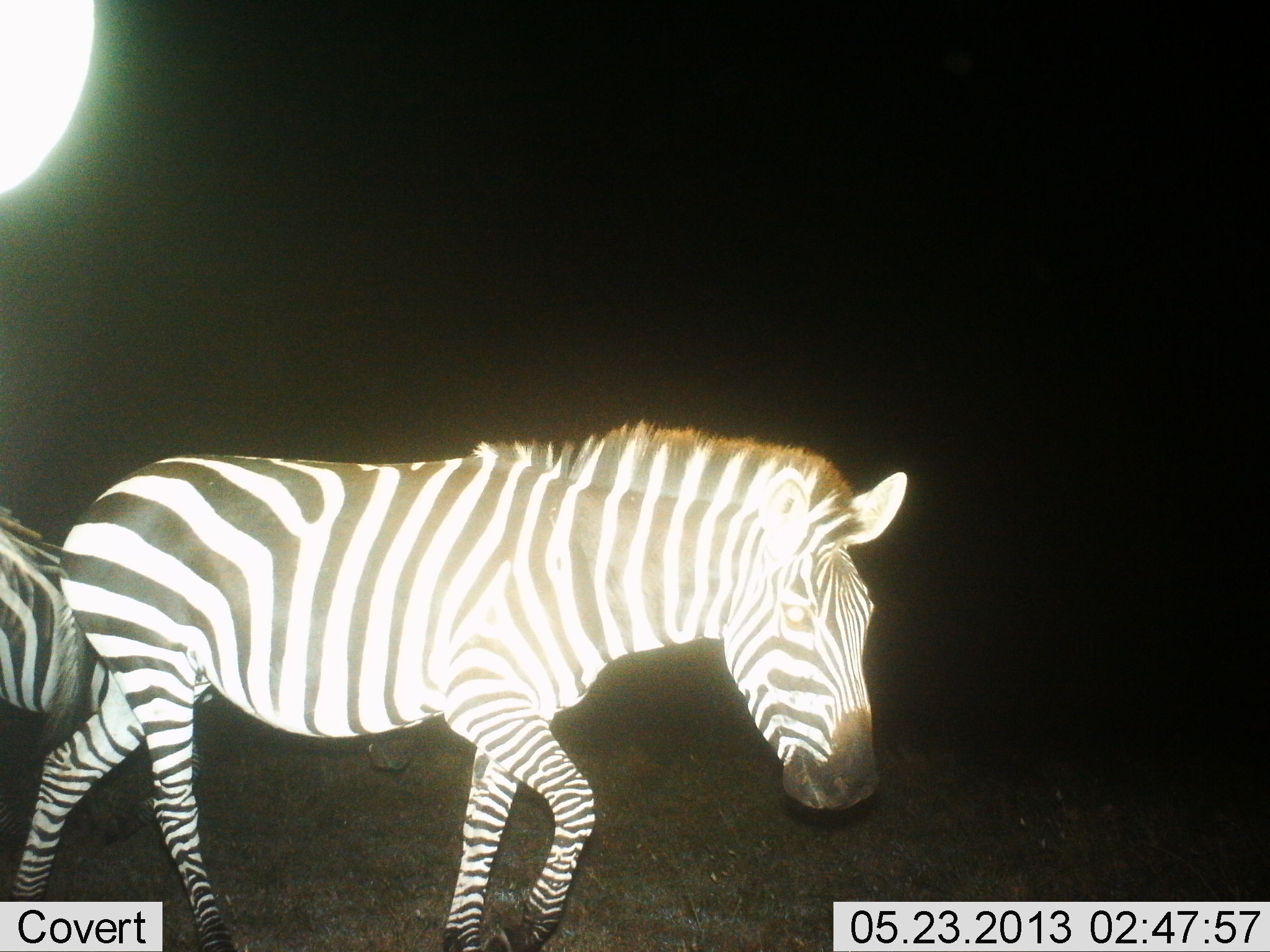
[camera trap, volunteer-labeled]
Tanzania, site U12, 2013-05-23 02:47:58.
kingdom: Animalia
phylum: Chordata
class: Mammalia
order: Perissodactyla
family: Equidae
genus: Equus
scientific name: Equus quagga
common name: plains zebra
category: zebra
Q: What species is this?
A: Zebra (plains zebra) (Equus quagga).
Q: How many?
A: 2.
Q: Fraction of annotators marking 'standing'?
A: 16%.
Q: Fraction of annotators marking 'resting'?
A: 0%.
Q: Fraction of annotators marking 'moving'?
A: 84%.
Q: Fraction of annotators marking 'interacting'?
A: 3%.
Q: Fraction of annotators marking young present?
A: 0%.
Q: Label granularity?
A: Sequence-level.